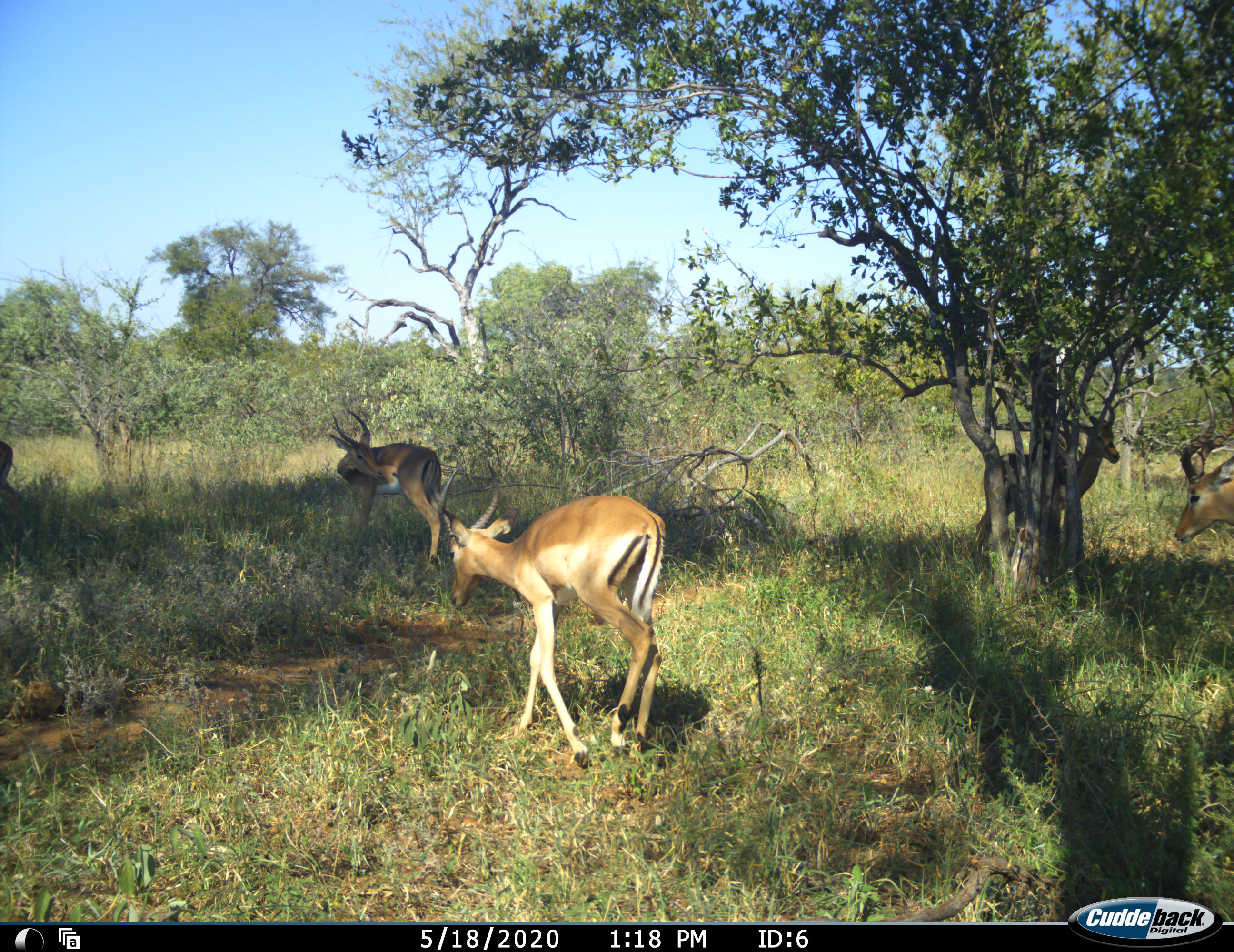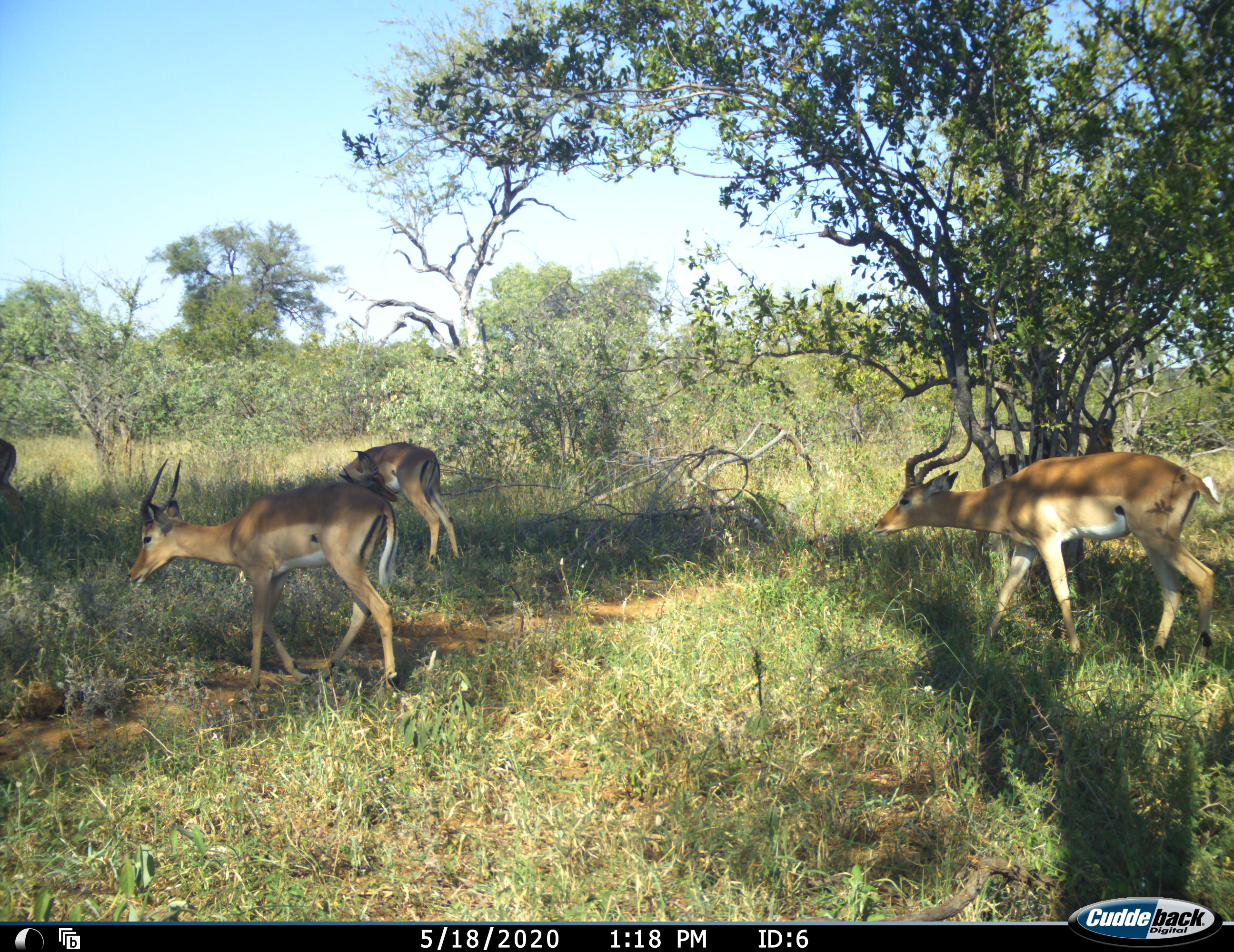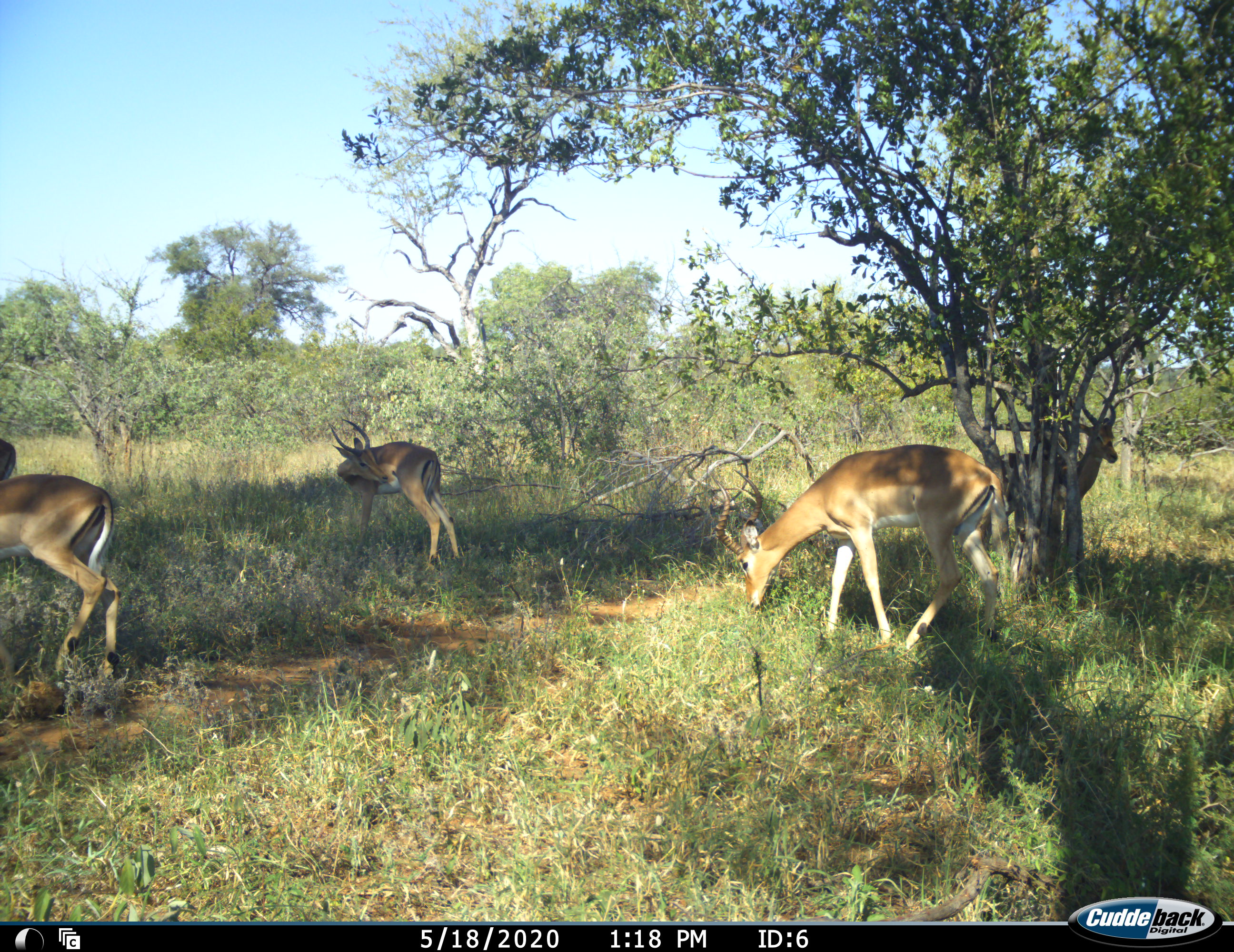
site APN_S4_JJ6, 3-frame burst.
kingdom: Animalia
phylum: Chordata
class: Mammalia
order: Artiodactyla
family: Bovidae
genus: Aepyceros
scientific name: Aepyceros melampus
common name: impala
Impala (Aepyceros melampus), count 5. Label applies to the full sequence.